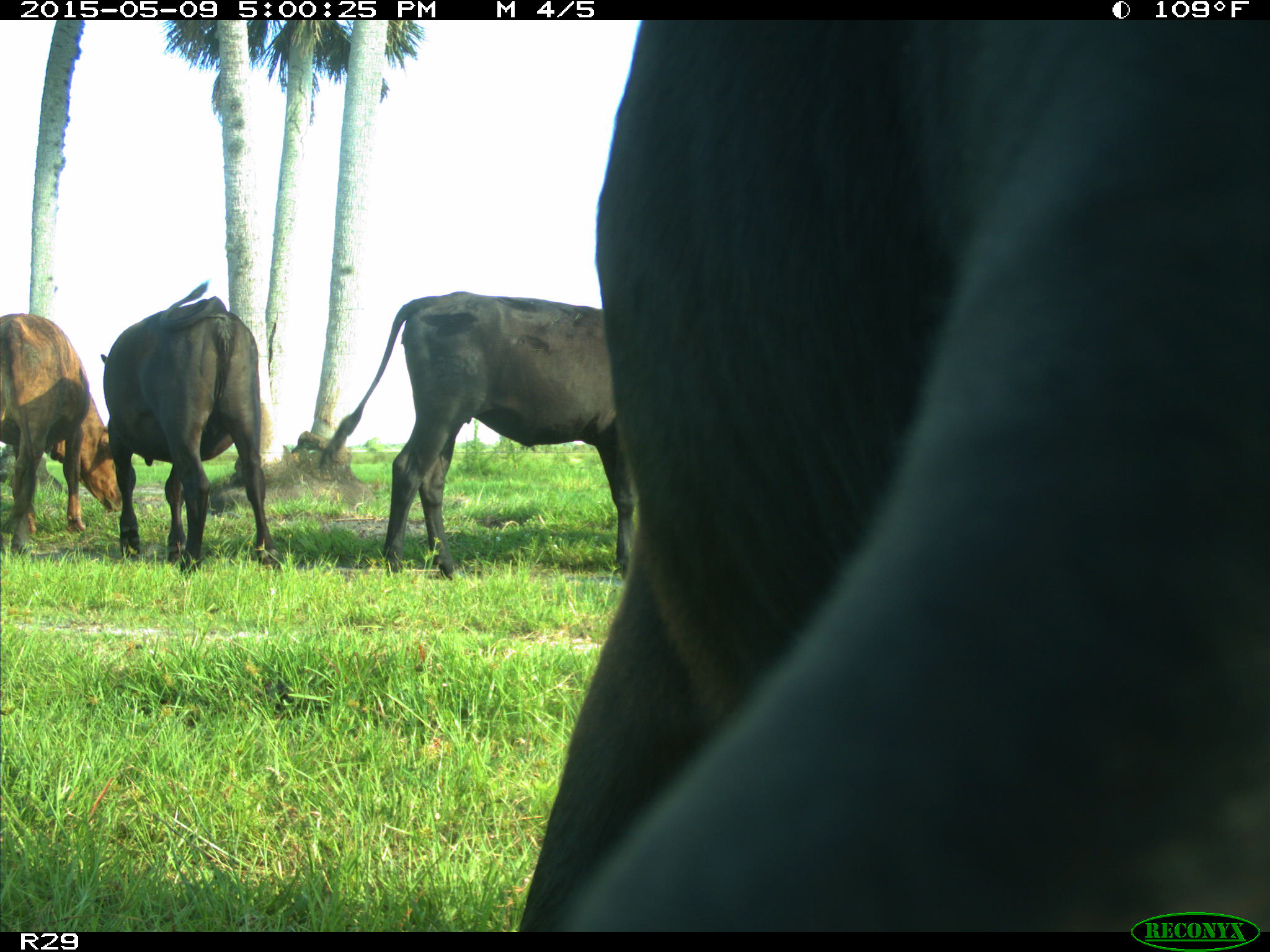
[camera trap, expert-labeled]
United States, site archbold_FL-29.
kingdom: Animalia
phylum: Chordata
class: Mammalia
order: Artiodactyla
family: Bovidae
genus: Bos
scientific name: Bos taurus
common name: domestic cow